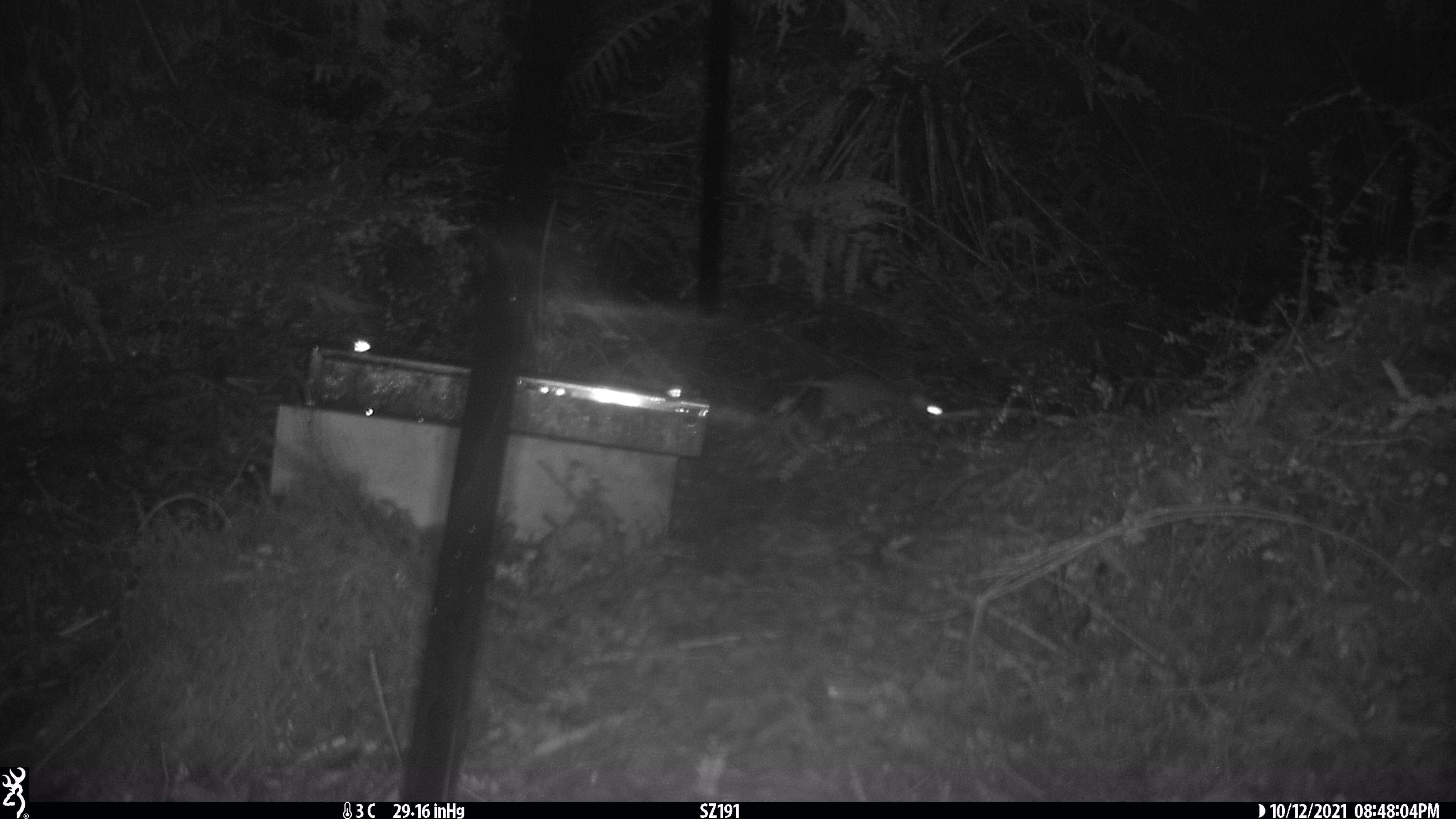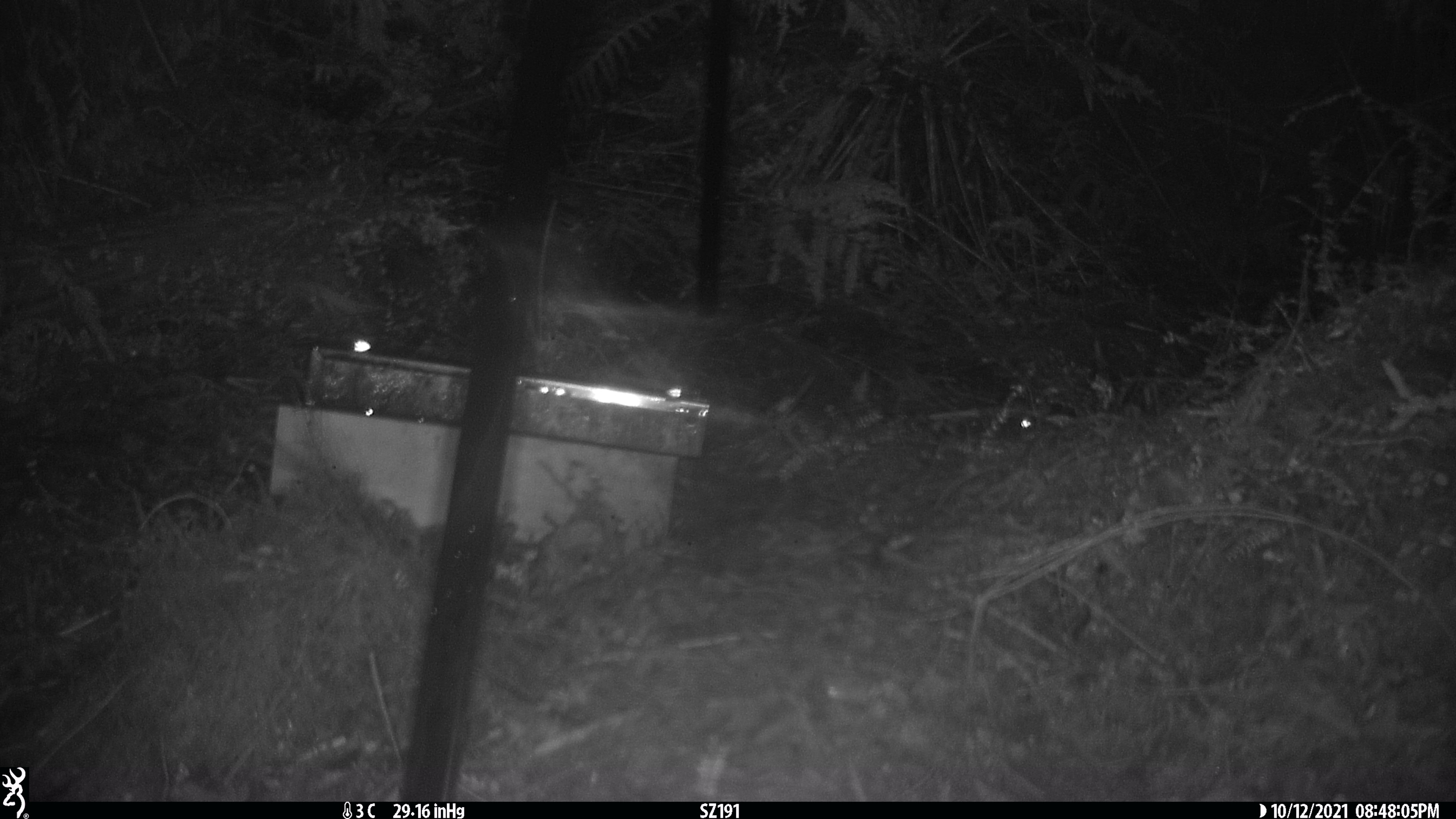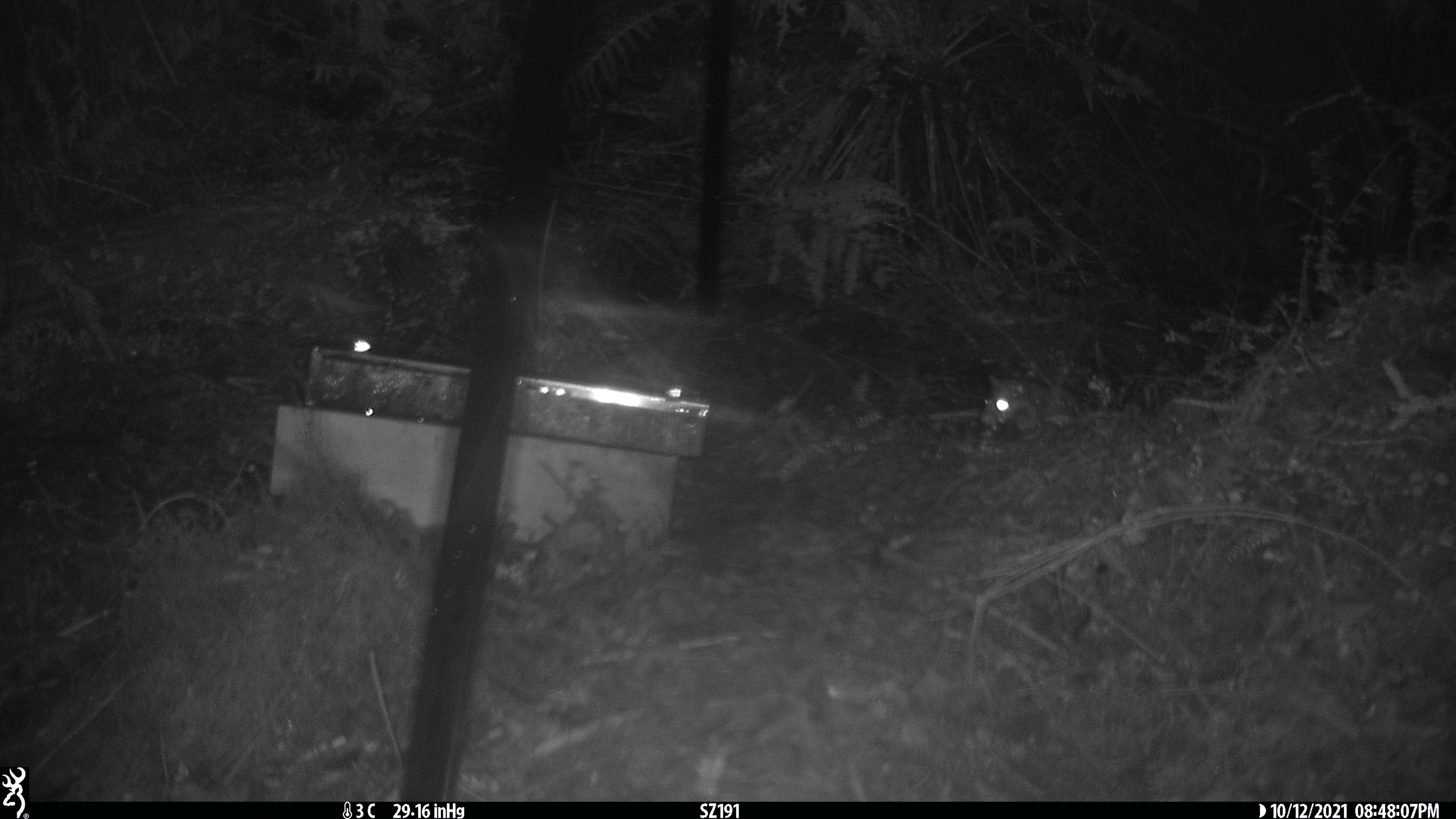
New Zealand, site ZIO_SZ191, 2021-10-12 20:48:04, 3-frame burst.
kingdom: Animalia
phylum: Chordata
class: Mammalia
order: Rodentia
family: Muridae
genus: Rattus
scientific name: Rattus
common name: rat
Rat (Rattus).